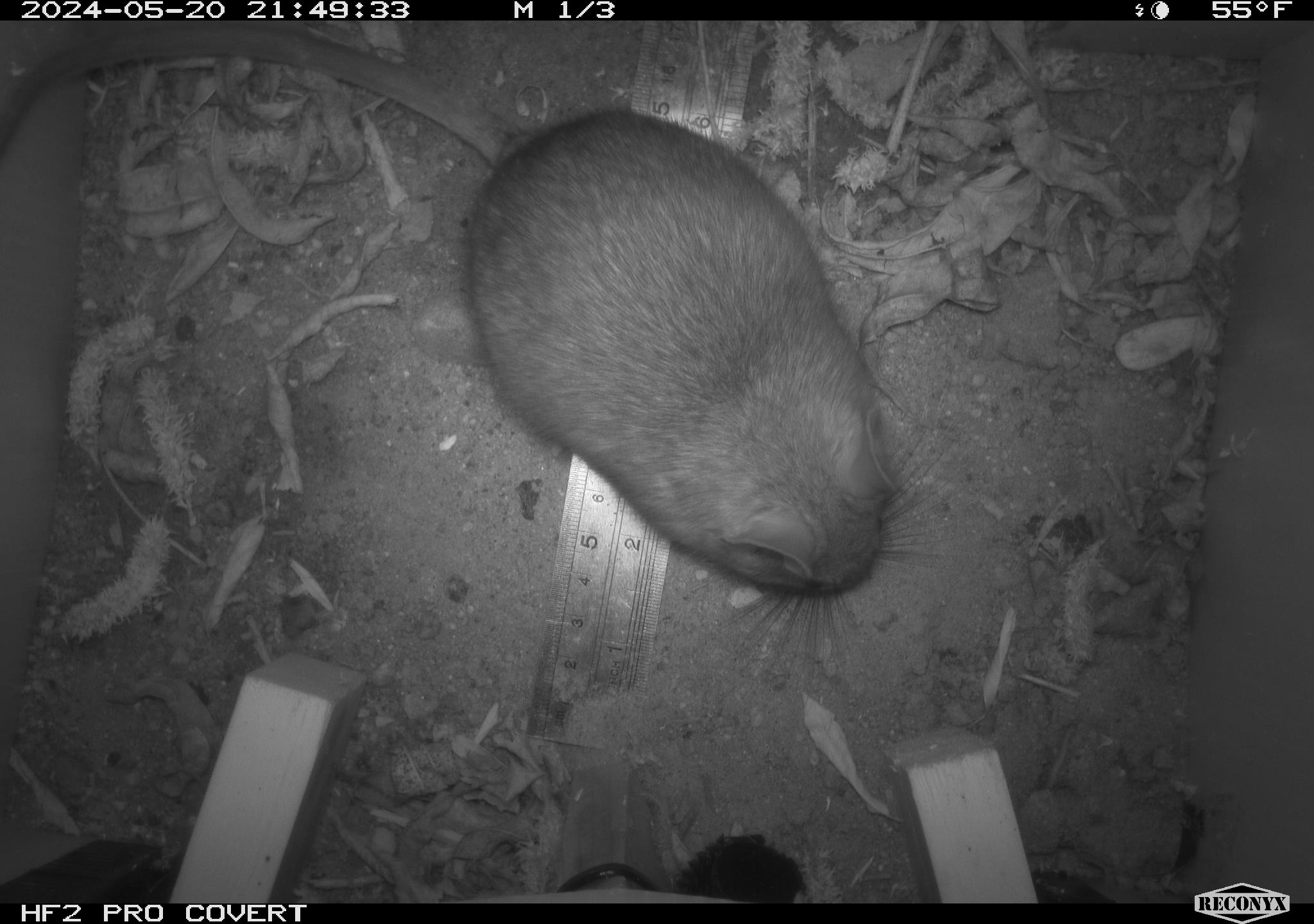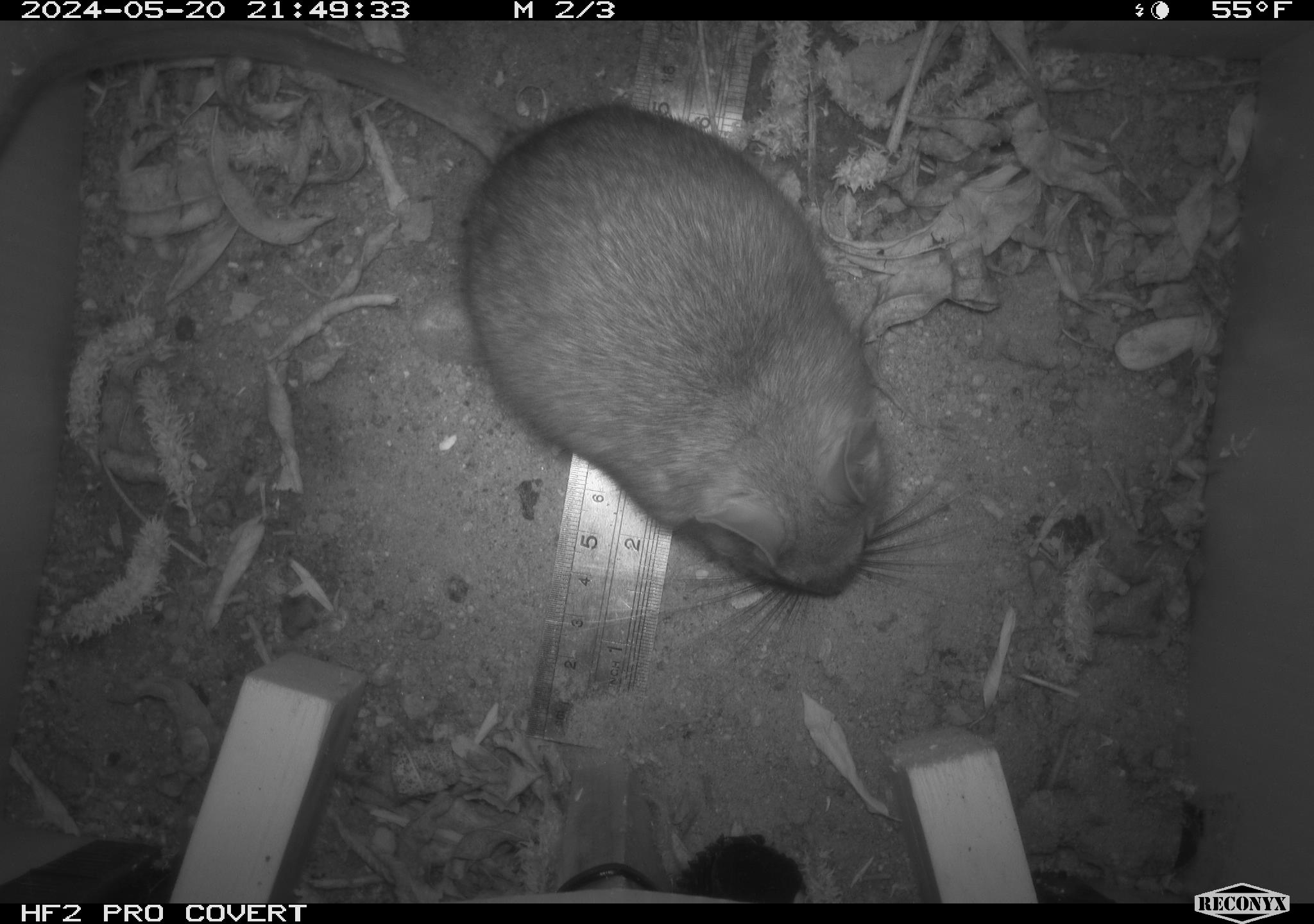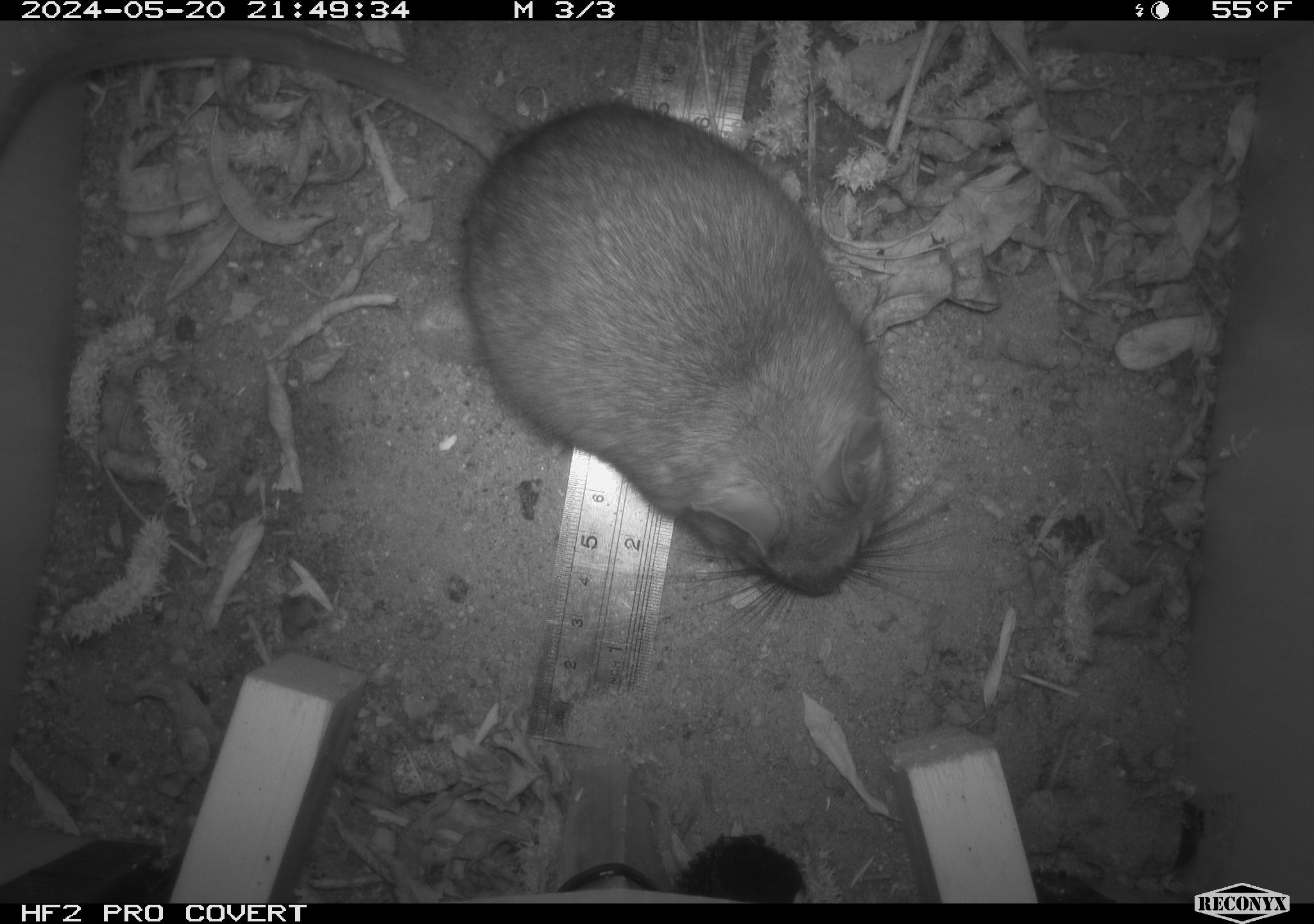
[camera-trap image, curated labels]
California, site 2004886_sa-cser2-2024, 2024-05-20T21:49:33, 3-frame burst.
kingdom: Animalia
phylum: Chordata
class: Mammalia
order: Rodentia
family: Muridae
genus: Rattus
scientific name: Rattus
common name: rat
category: rattus species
Rattus species (rat) (Rattus).